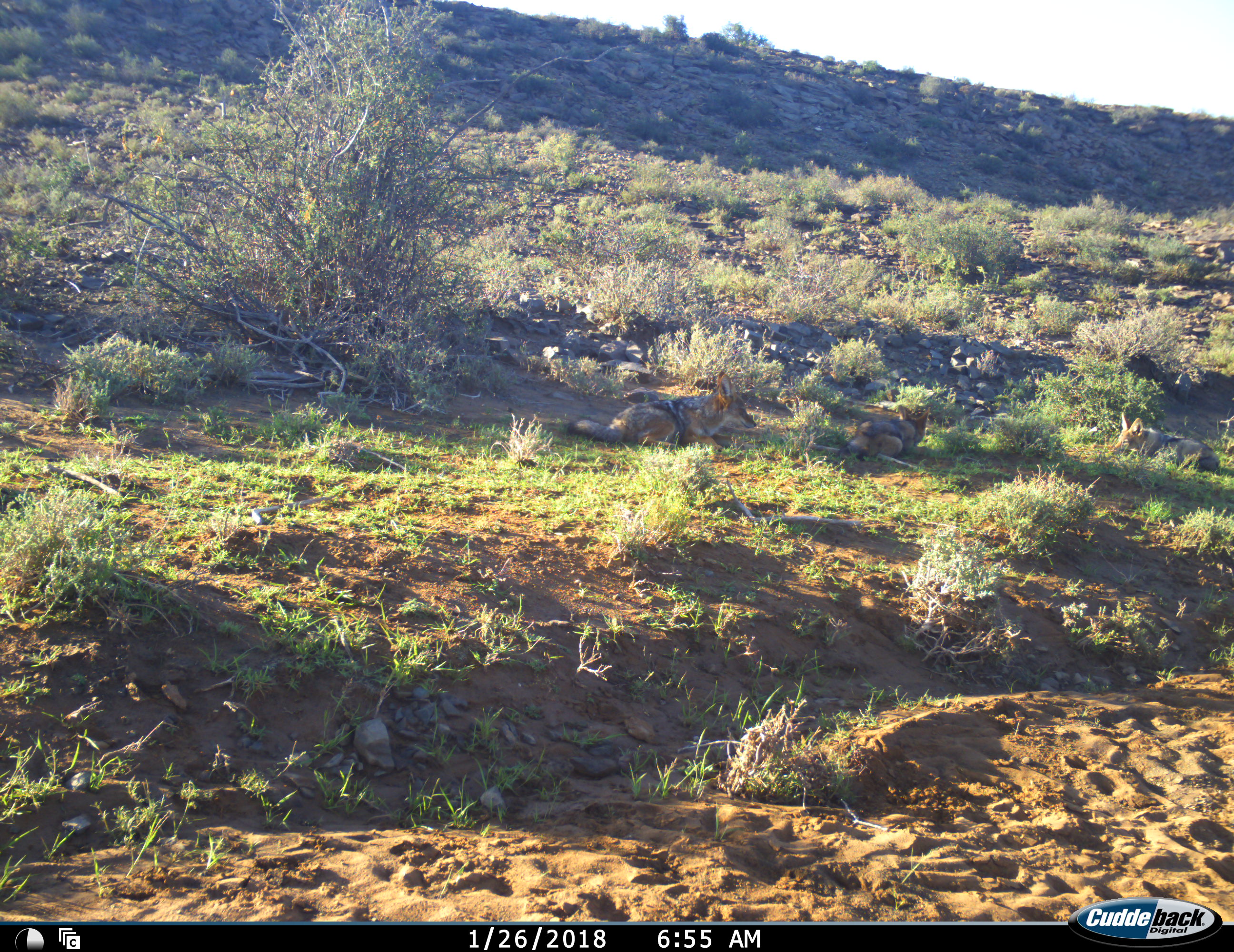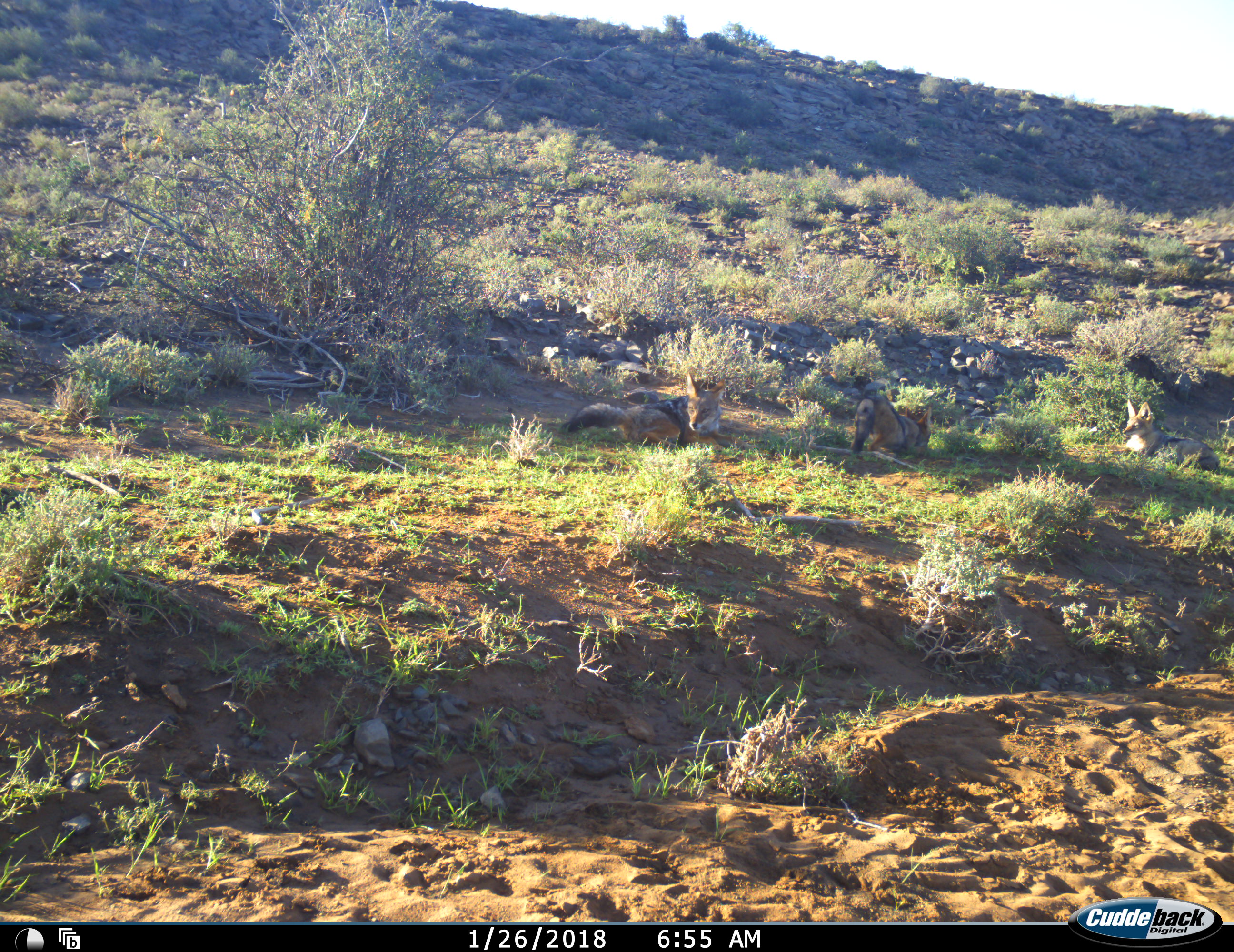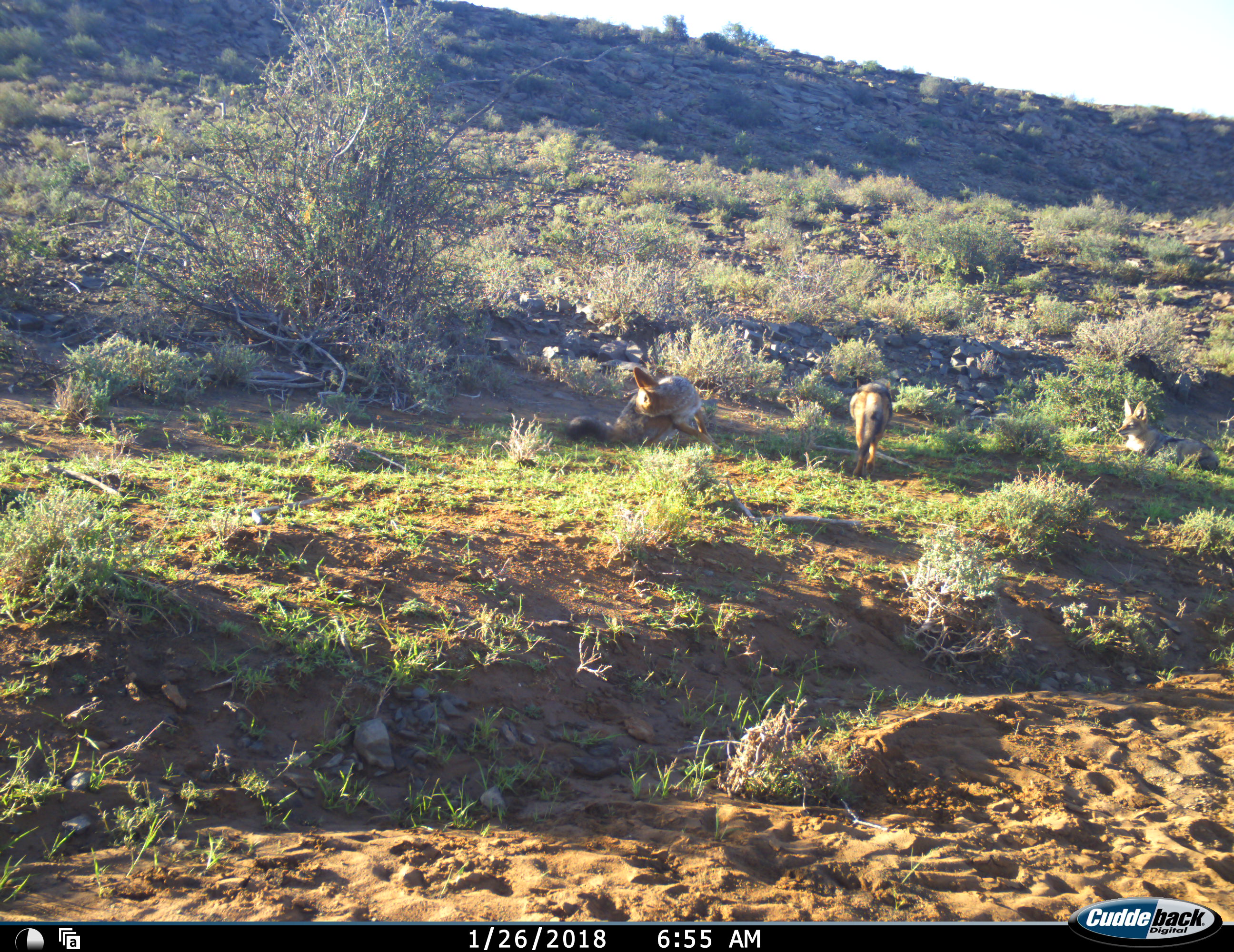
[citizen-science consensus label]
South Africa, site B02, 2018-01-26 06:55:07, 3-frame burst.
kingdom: Animalia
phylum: Chordata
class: Mammalia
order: Carnivora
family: Canidae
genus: Lupulella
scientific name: Lupulella mesomelas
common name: black-backed jackal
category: jackalblackbacked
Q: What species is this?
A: Jackalblackbacked (black-backed jackal) (Lupulella mesomelas).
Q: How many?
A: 3.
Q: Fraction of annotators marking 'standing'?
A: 0%.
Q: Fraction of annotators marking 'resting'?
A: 90%.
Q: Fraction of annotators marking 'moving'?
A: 40%.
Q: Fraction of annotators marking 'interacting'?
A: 30%.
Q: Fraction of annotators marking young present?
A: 40%.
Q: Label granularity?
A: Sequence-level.